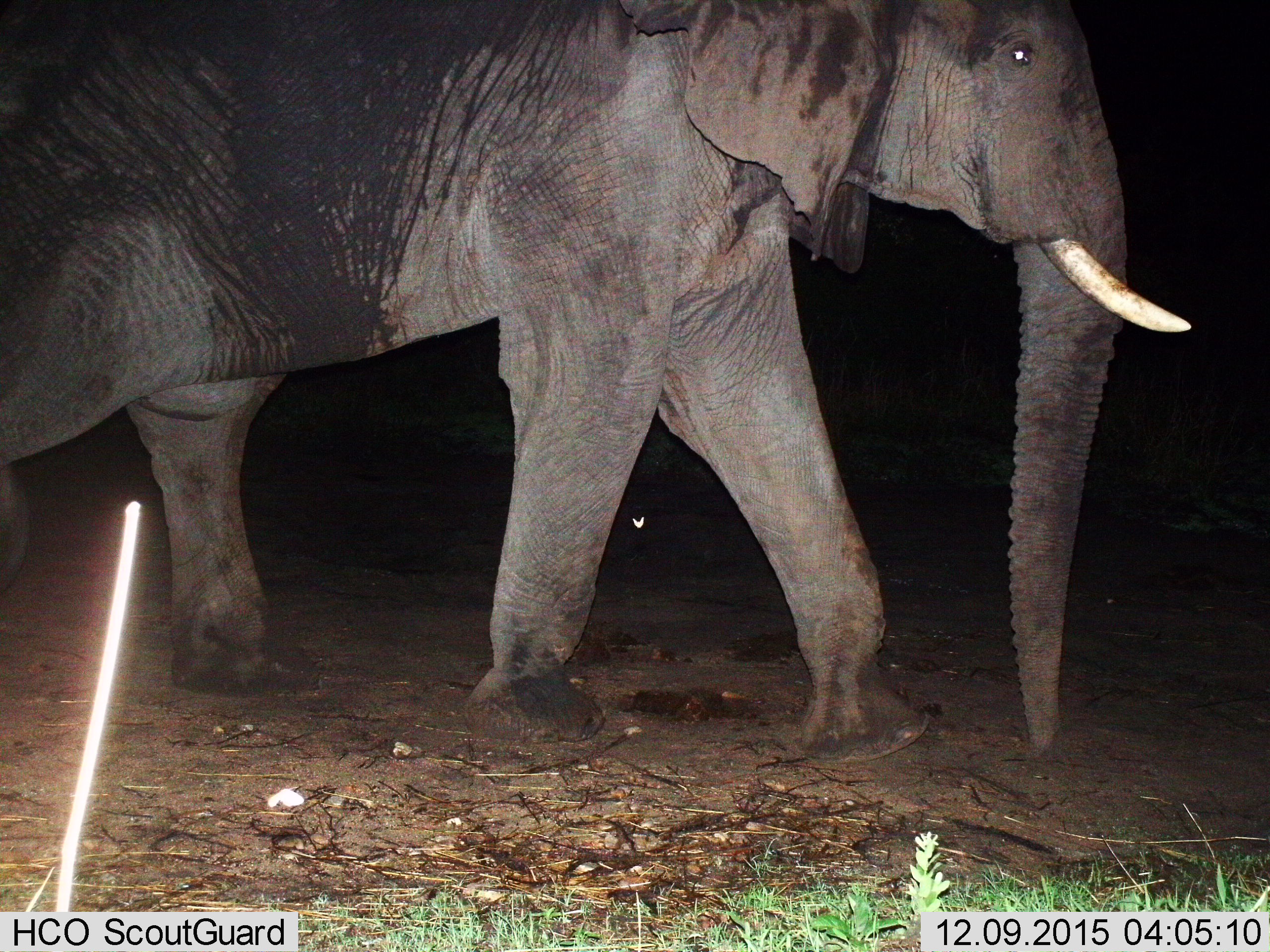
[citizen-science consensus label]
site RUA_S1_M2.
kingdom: Animalia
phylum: Chordata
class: Mammalia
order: Proboscidea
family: Elephantidae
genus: Loxodonta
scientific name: Loxodonta africana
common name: african bush elephant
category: elephant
Elephant (african bush elephant) (Loxodonta africana), count 1. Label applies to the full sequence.